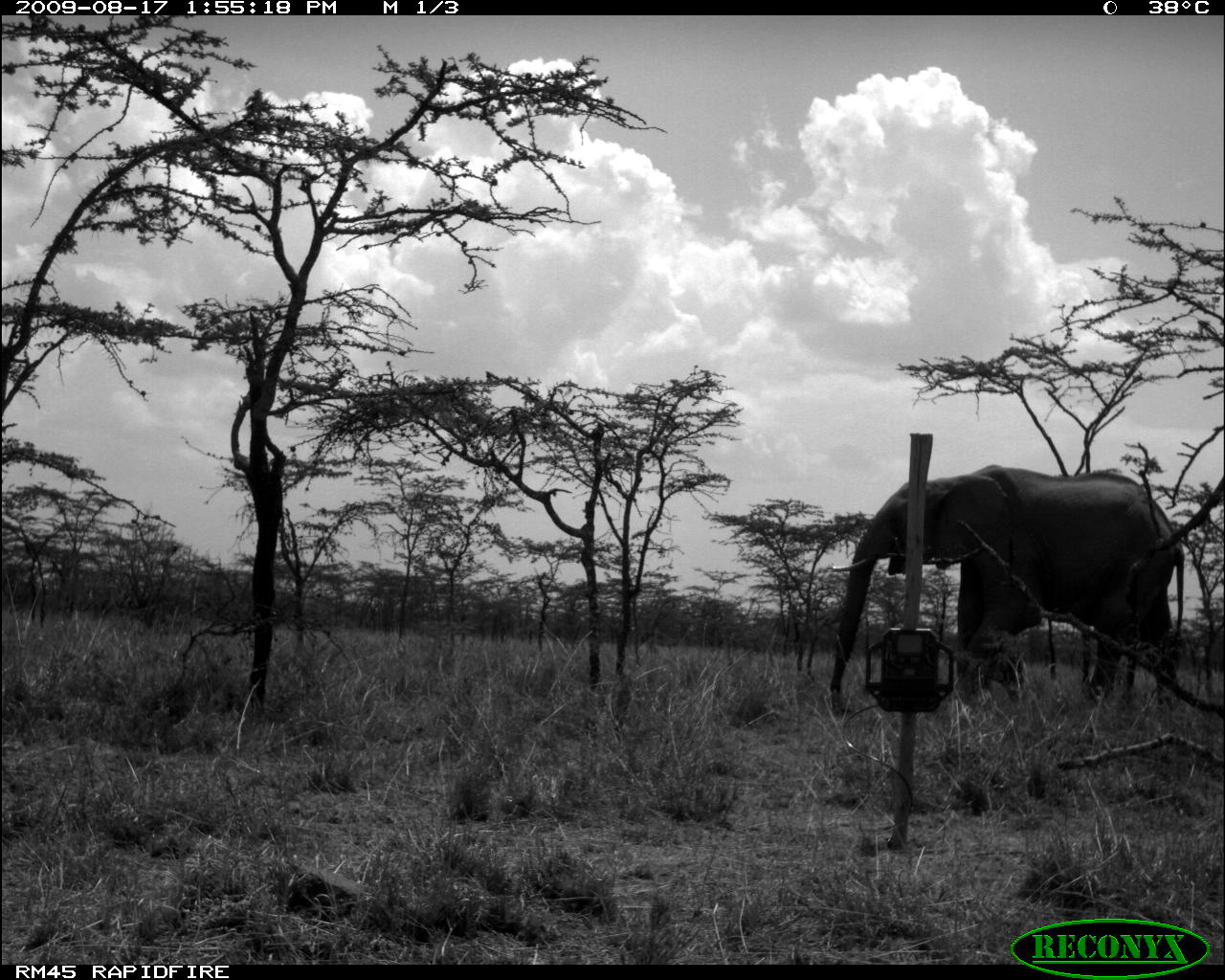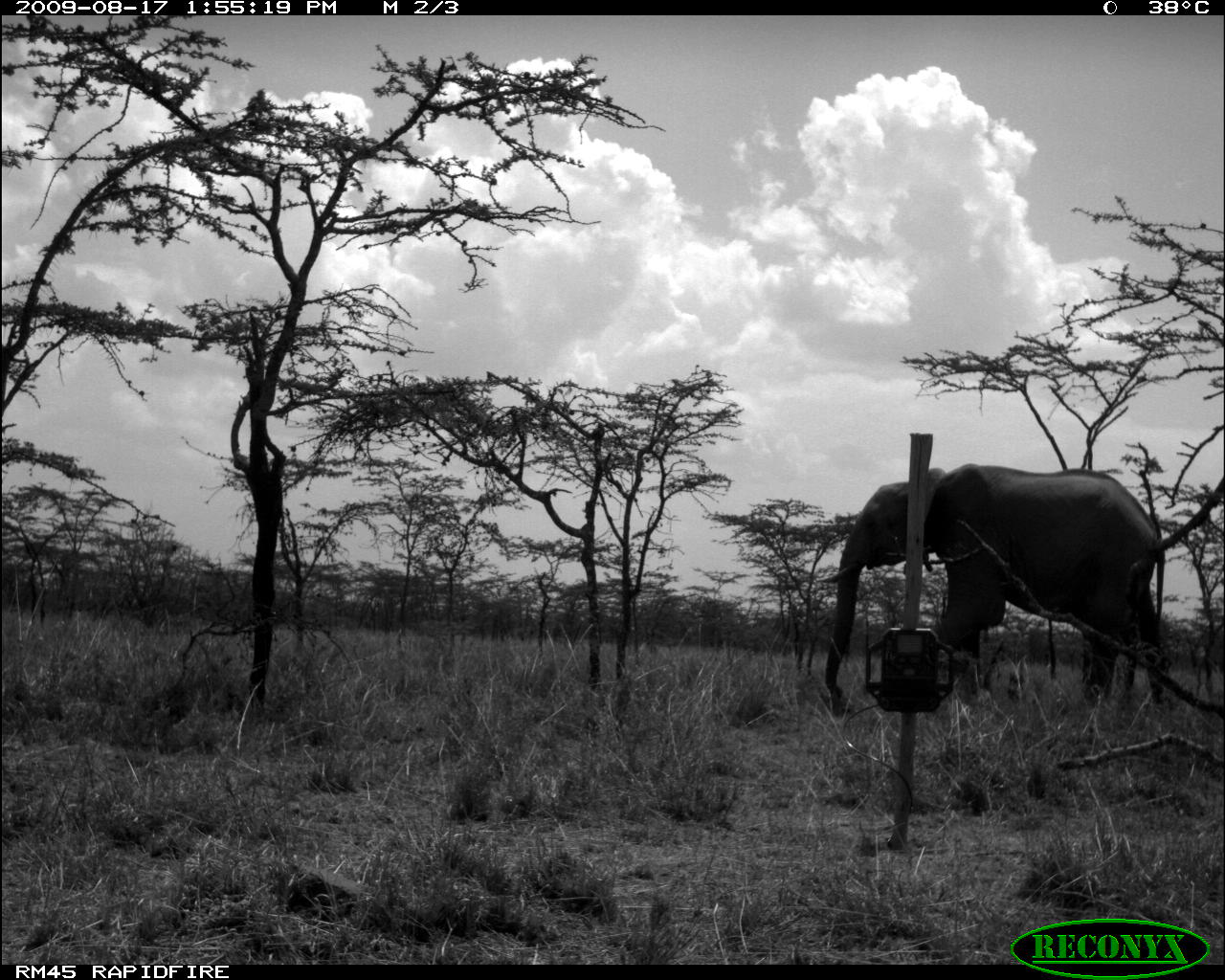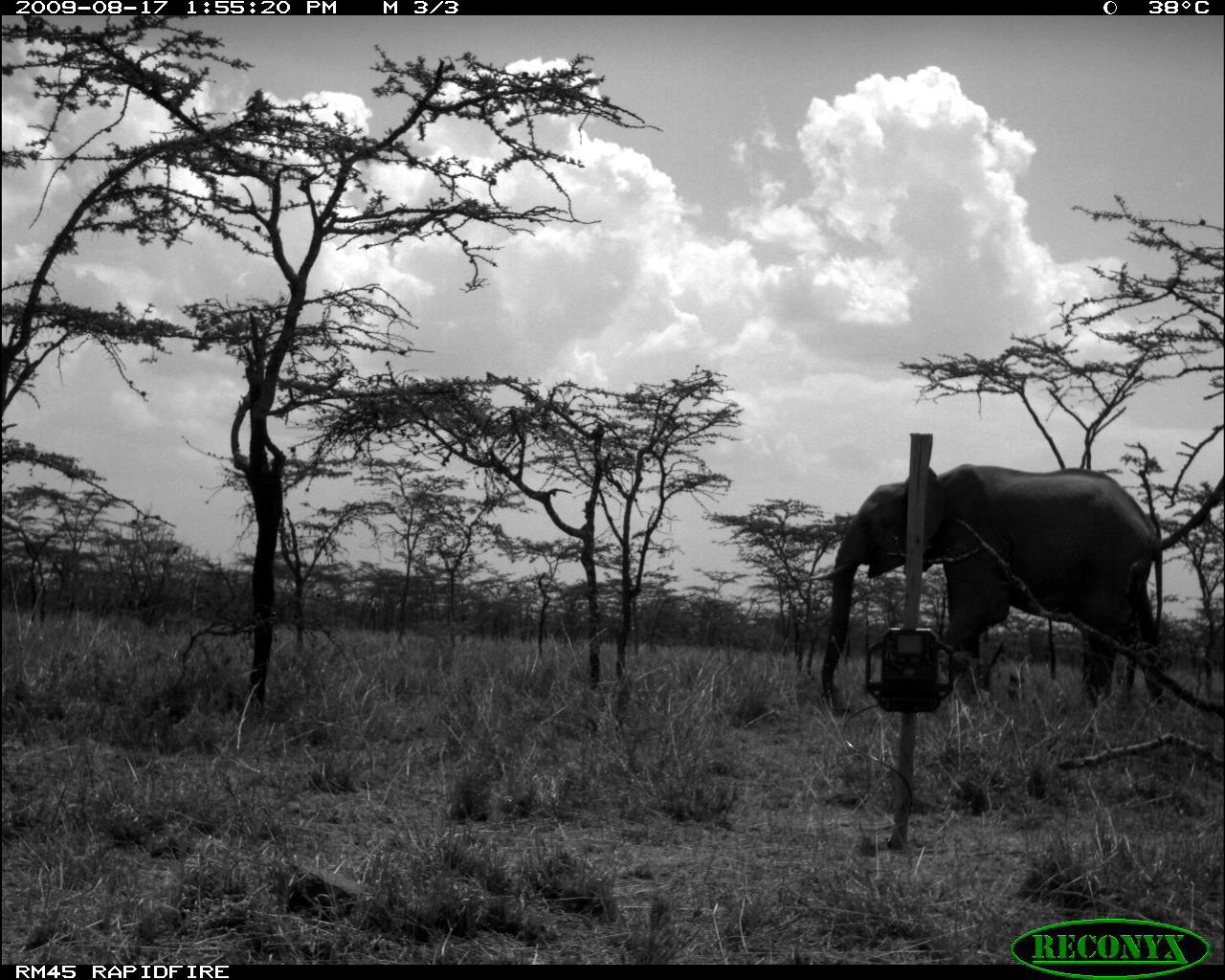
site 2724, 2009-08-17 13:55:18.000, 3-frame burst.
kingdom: Animalia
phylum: Chordata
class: Mammalia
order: Proboscidea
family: Elephantidae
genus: Loxodonta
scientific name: Loxodonta africana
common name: african bush elephant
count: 1